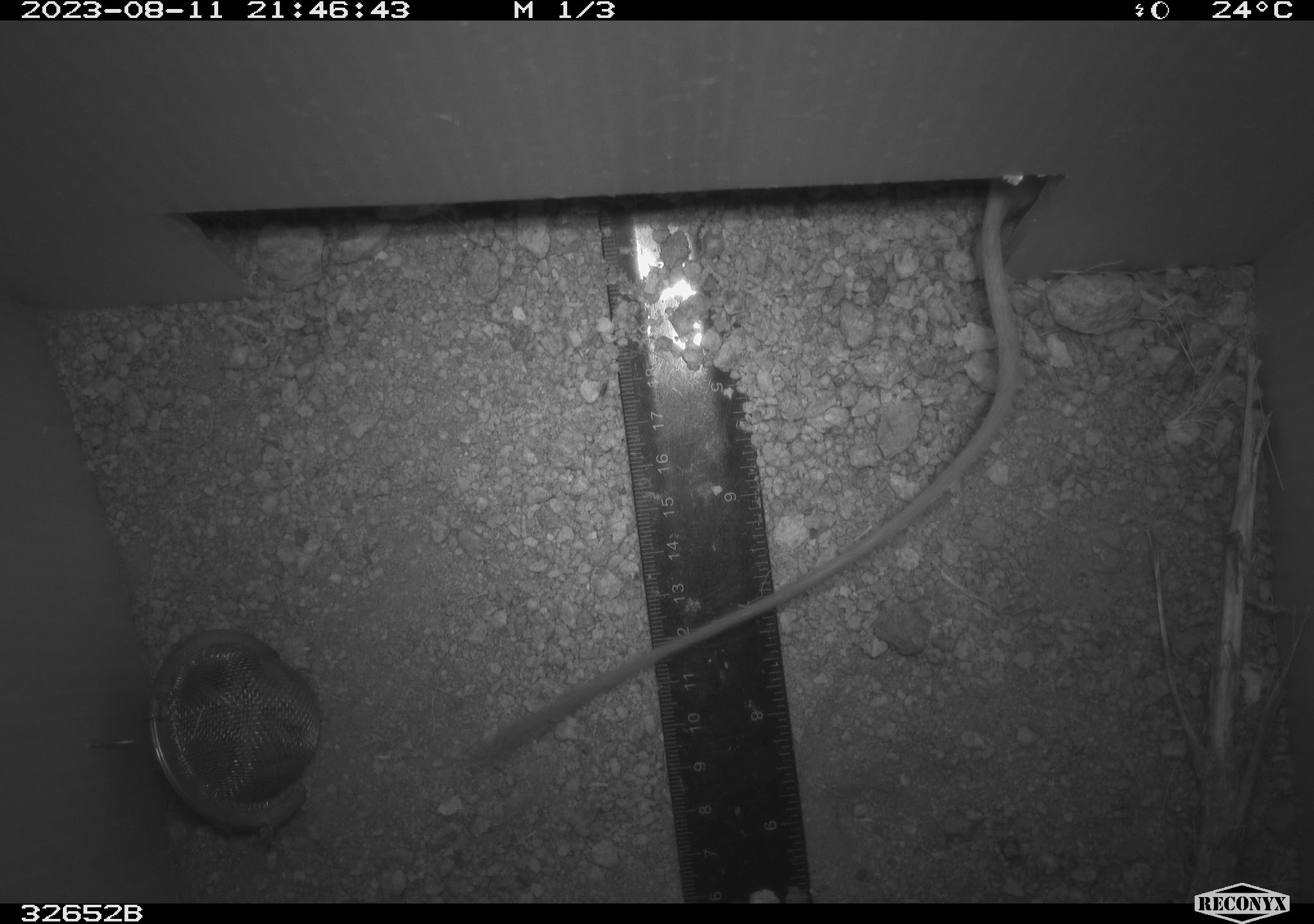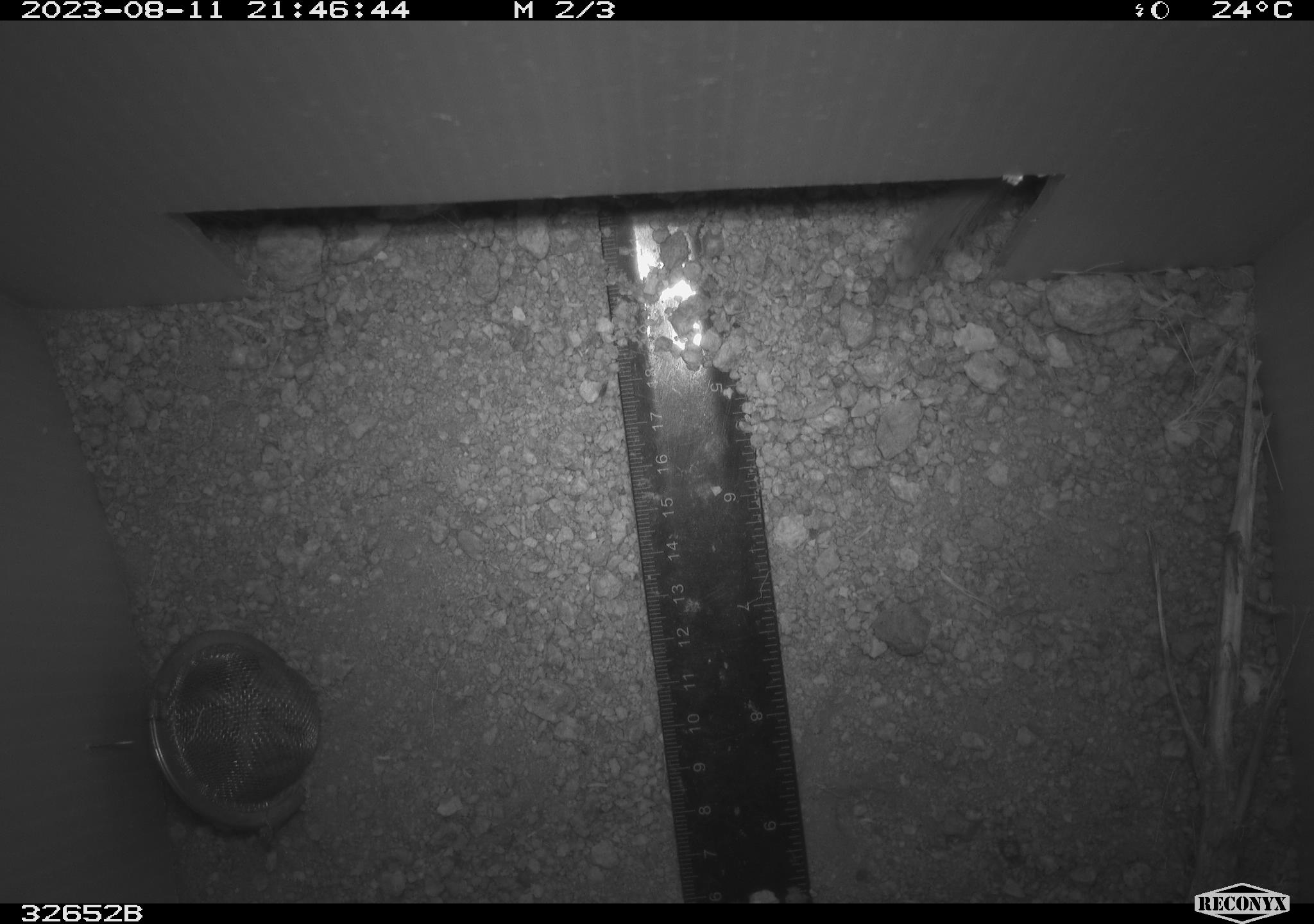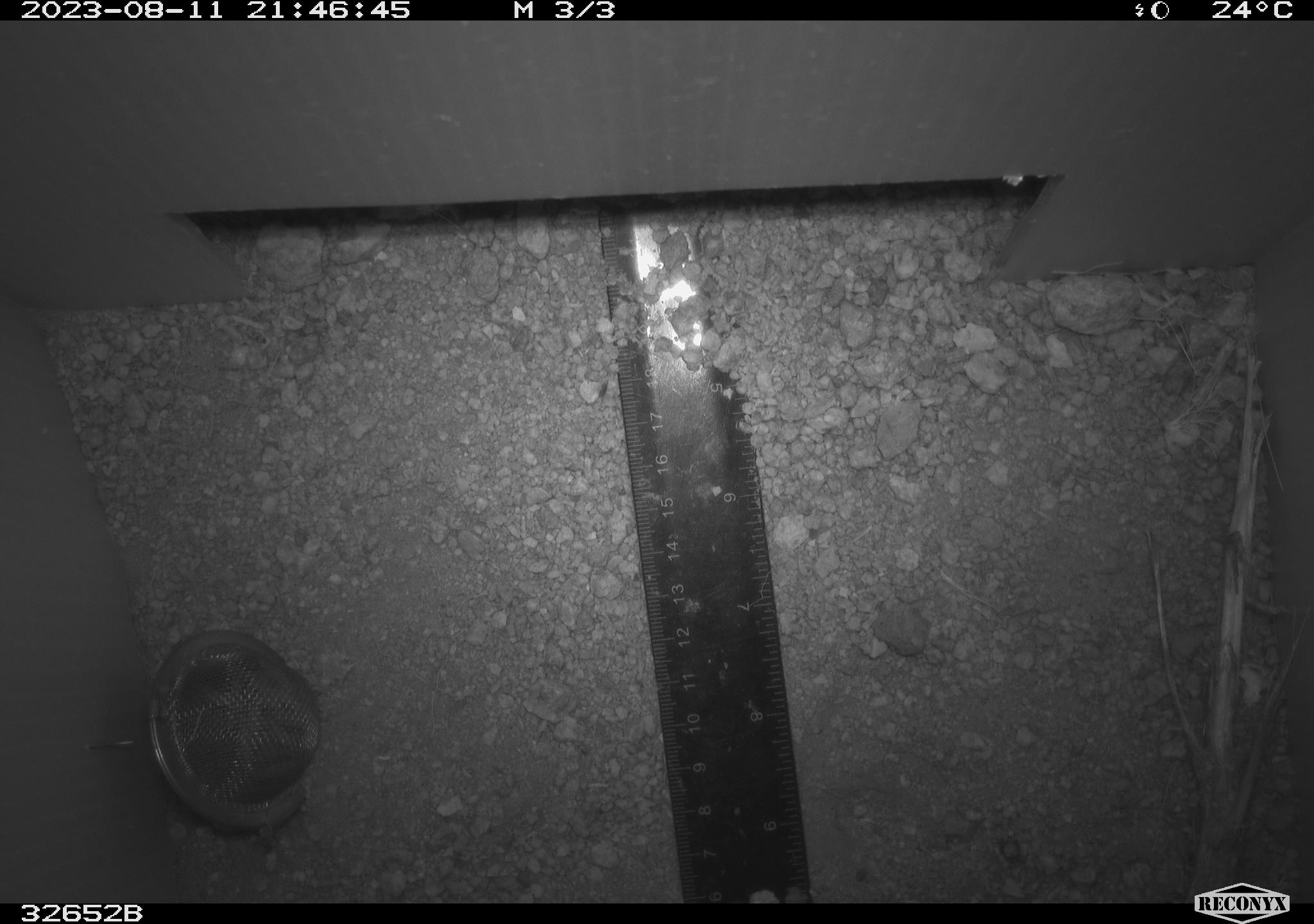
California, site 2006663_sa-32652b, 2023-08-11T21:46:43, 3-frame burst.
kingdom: Animalia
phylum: Chordata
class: Mammalia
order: Rodentia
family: Heteromyidae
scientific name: Heteromyidae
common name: kangaroo rats and pocket mice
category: heteromyidae family